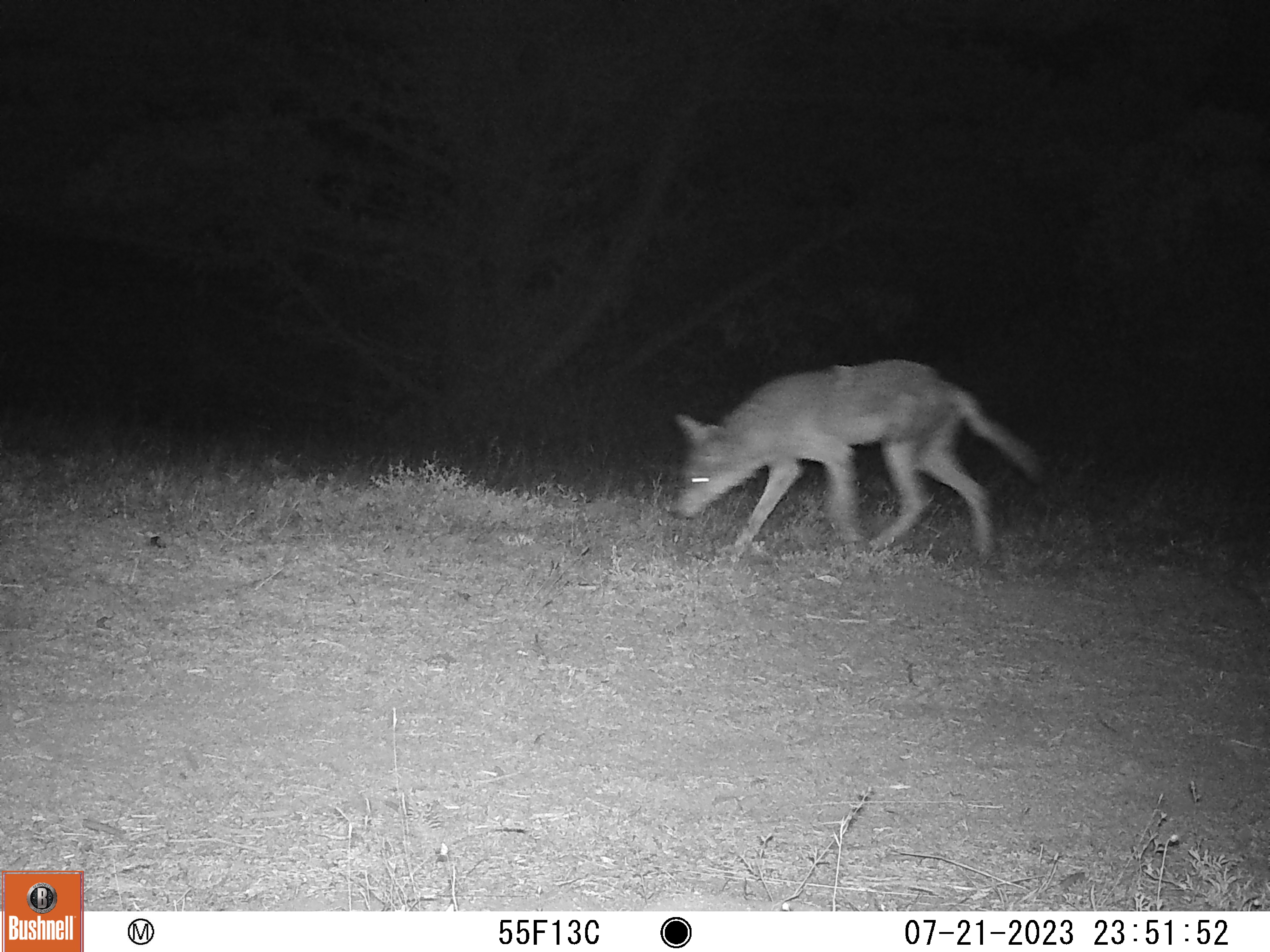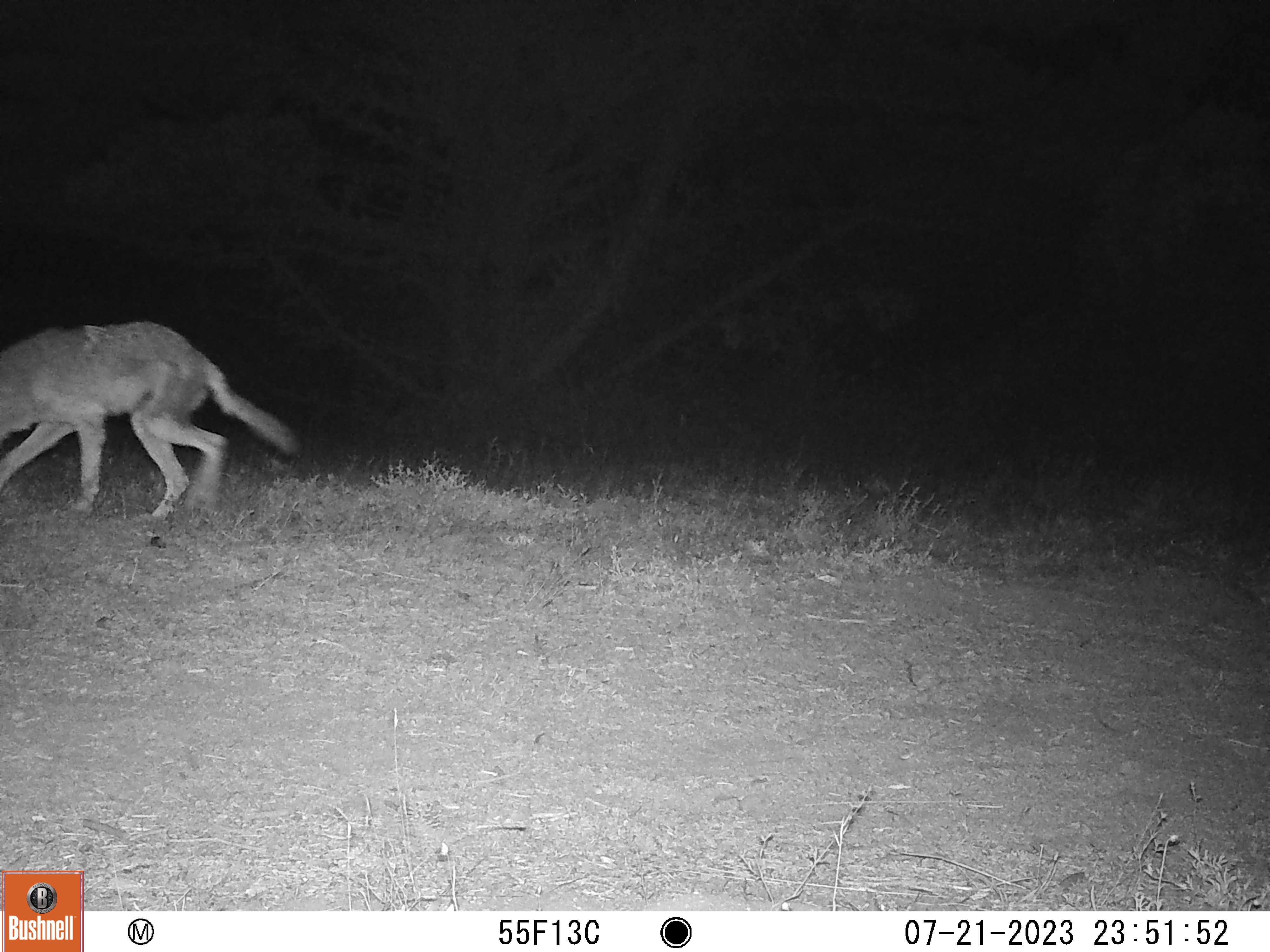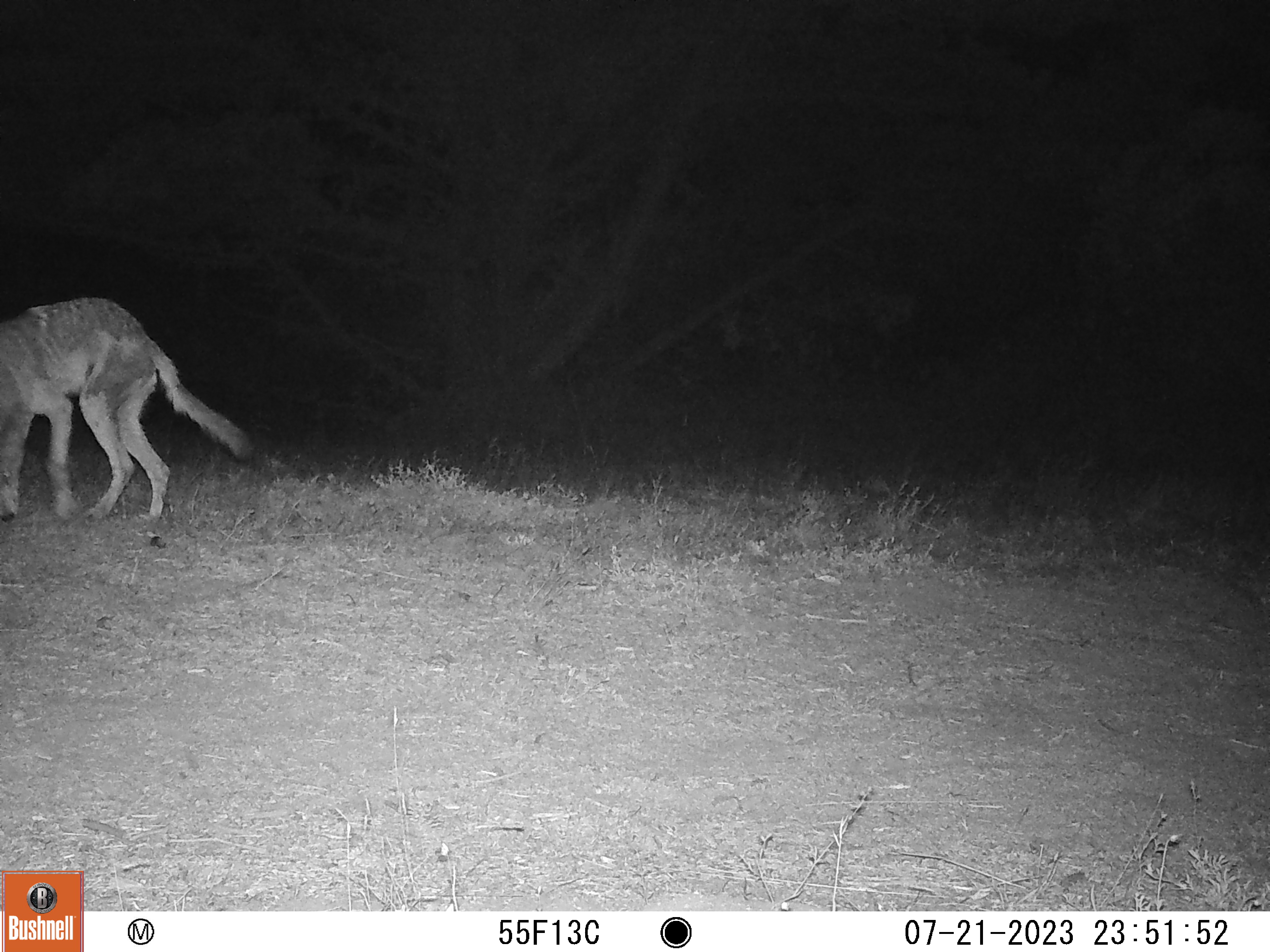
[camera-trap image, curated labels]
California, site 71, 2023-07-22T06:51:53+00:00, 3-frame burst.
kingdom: Animalia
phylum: Chordata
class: Mammalia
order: Carnivora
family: Canidae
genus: Canis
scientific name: Canis latrans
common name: coyote